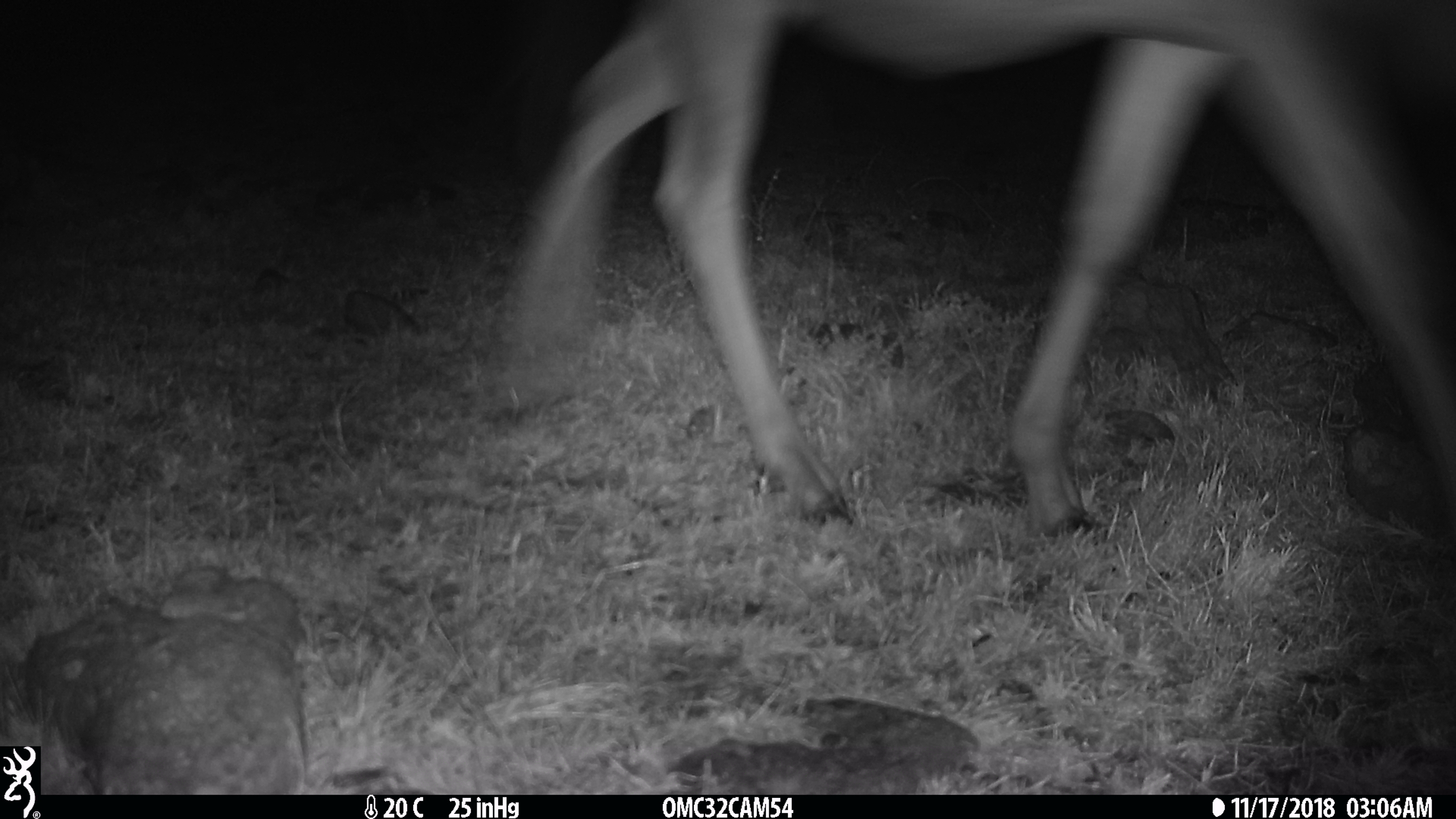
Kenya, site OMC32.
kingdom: Animalia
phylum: Chordata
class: Mammalia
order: Artiodactyla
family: Bovidae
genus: Aepyceros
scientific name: Aepyceros melampus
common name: impala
Impala (Aepyceros melampus).